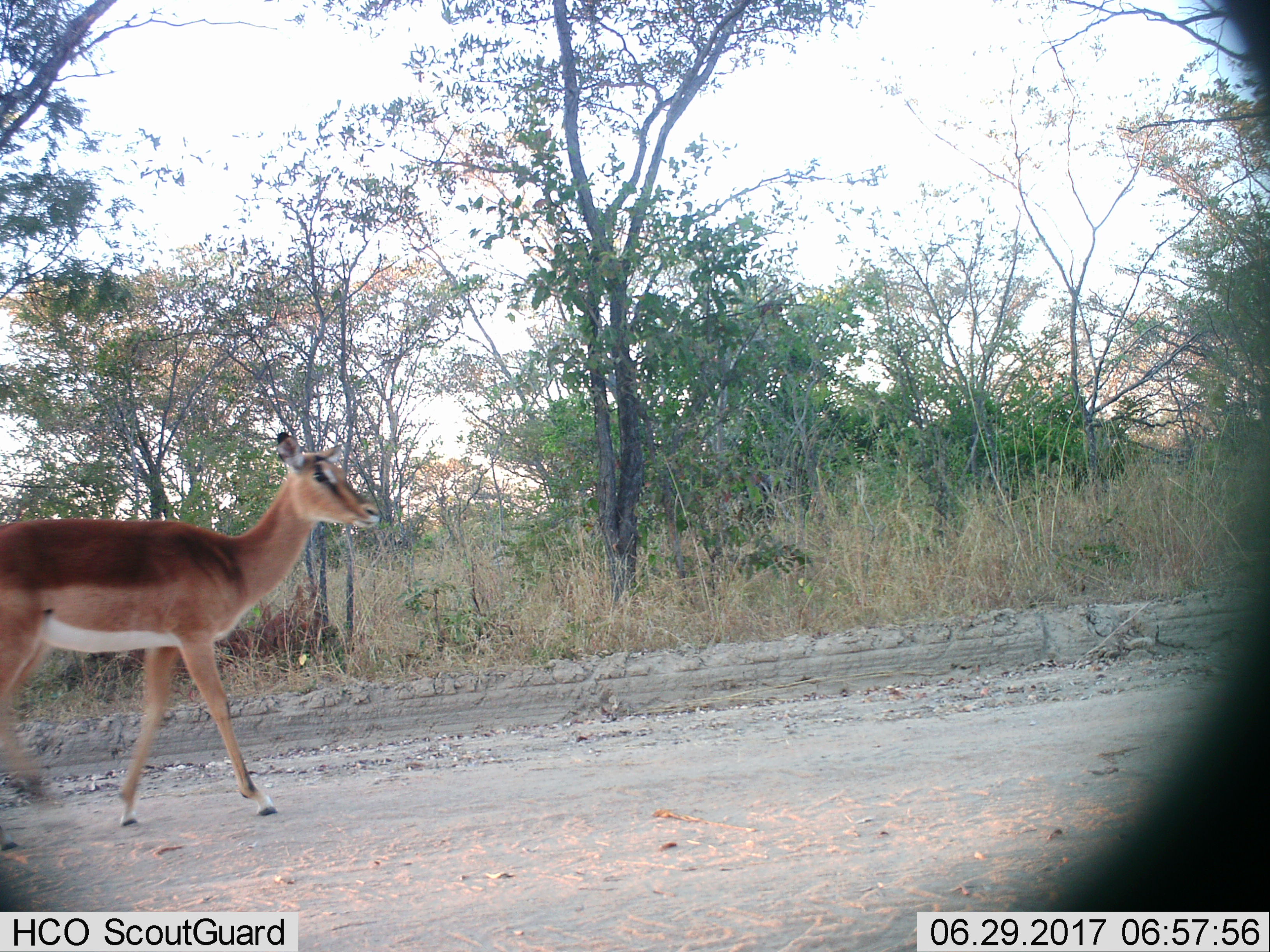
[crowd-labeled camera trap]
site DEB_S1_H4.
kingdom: Animalia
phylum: Chordata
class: Mammalia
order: Artiodactyla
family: Bovidae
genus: Aepyceros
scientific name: Aepyceros melampus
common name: impala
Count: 1.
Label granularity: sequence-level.